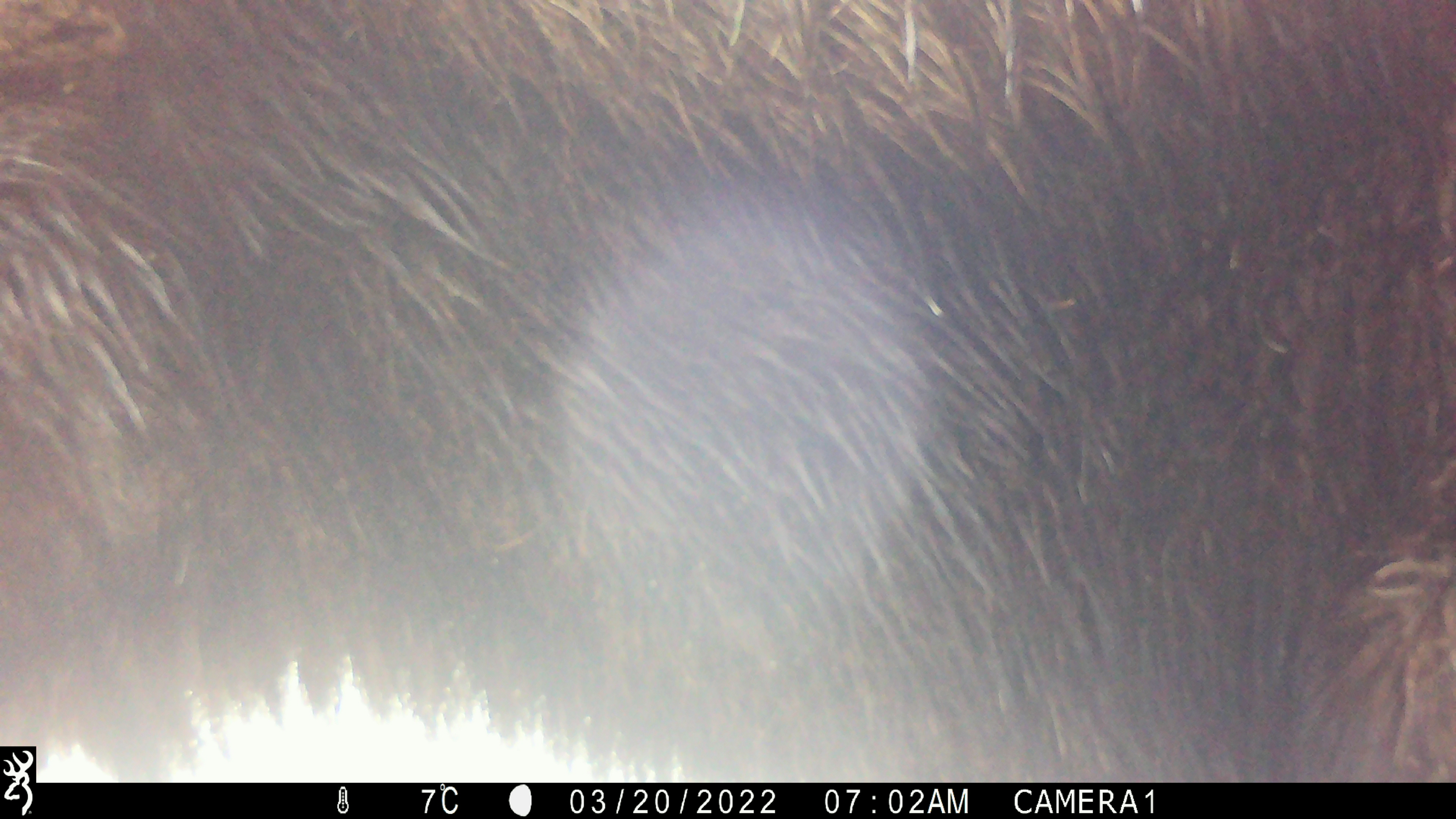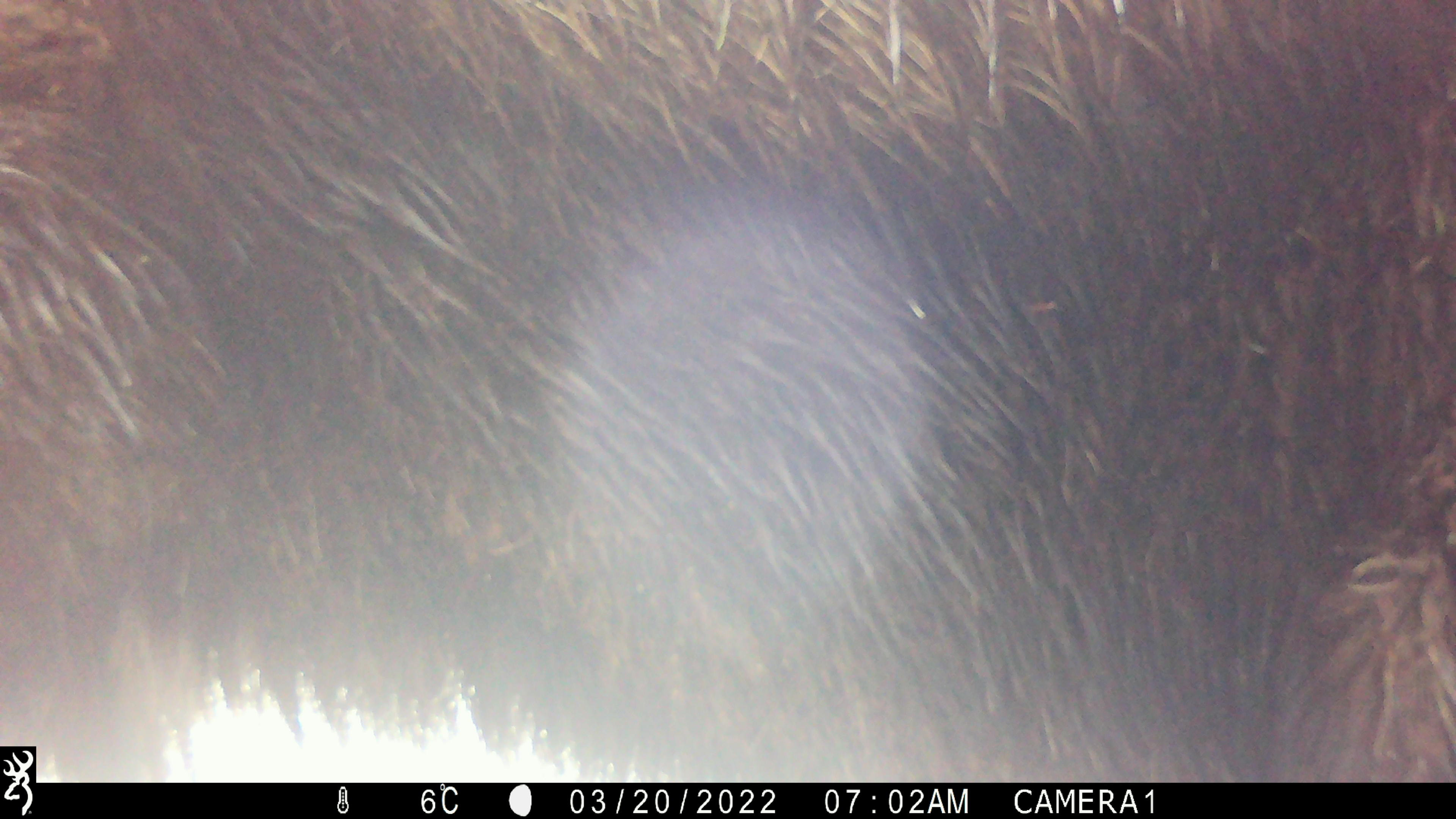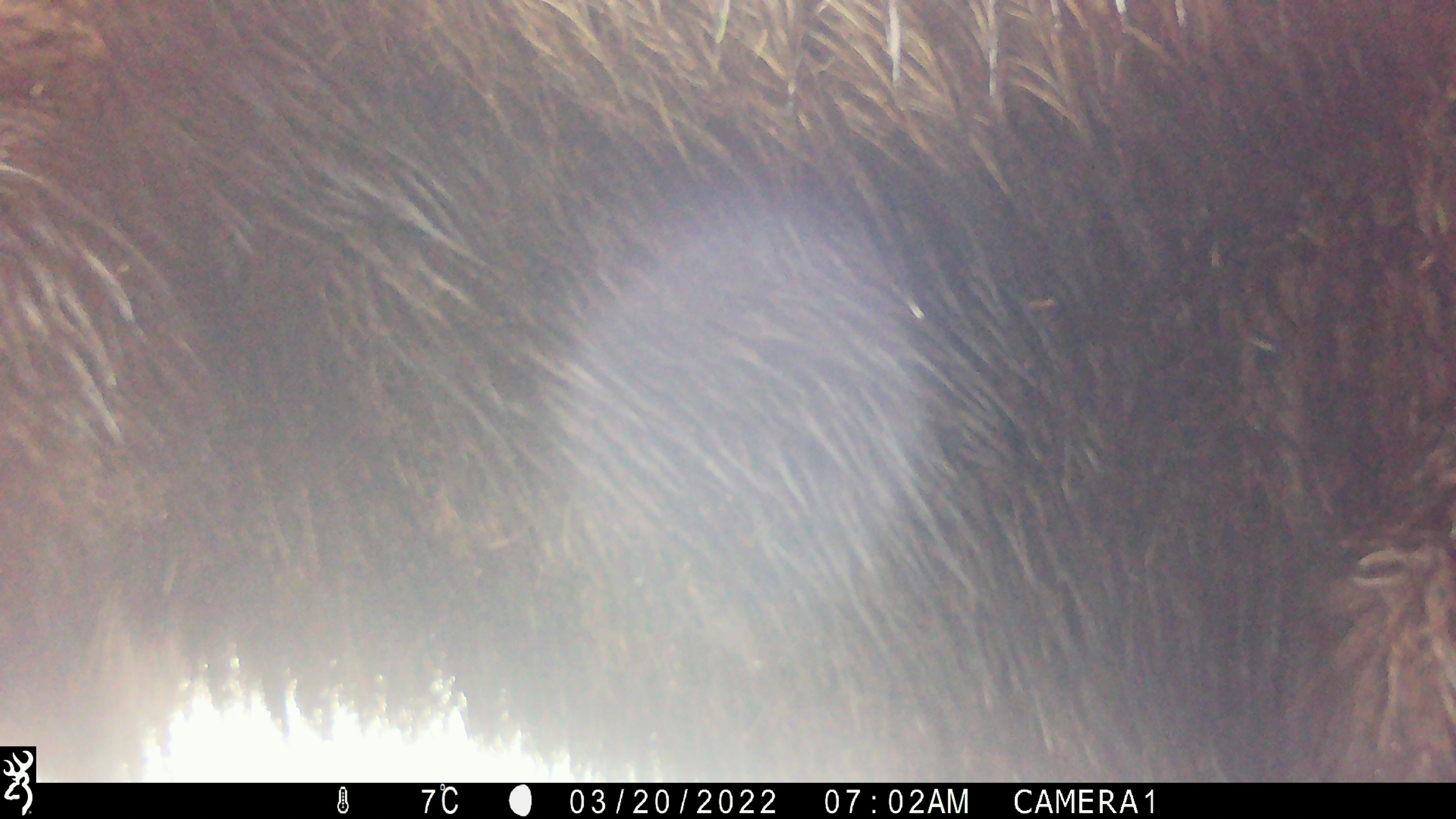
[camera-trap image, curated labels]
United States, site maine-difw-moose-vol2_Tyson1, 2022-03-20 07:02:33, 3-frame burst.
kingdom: Animalia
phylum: Chordata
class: Mammalia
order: Artiodactyla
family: Cervidae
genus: Alces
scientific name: Alces alces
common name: moose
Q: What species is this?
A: Moose (Alces alces).